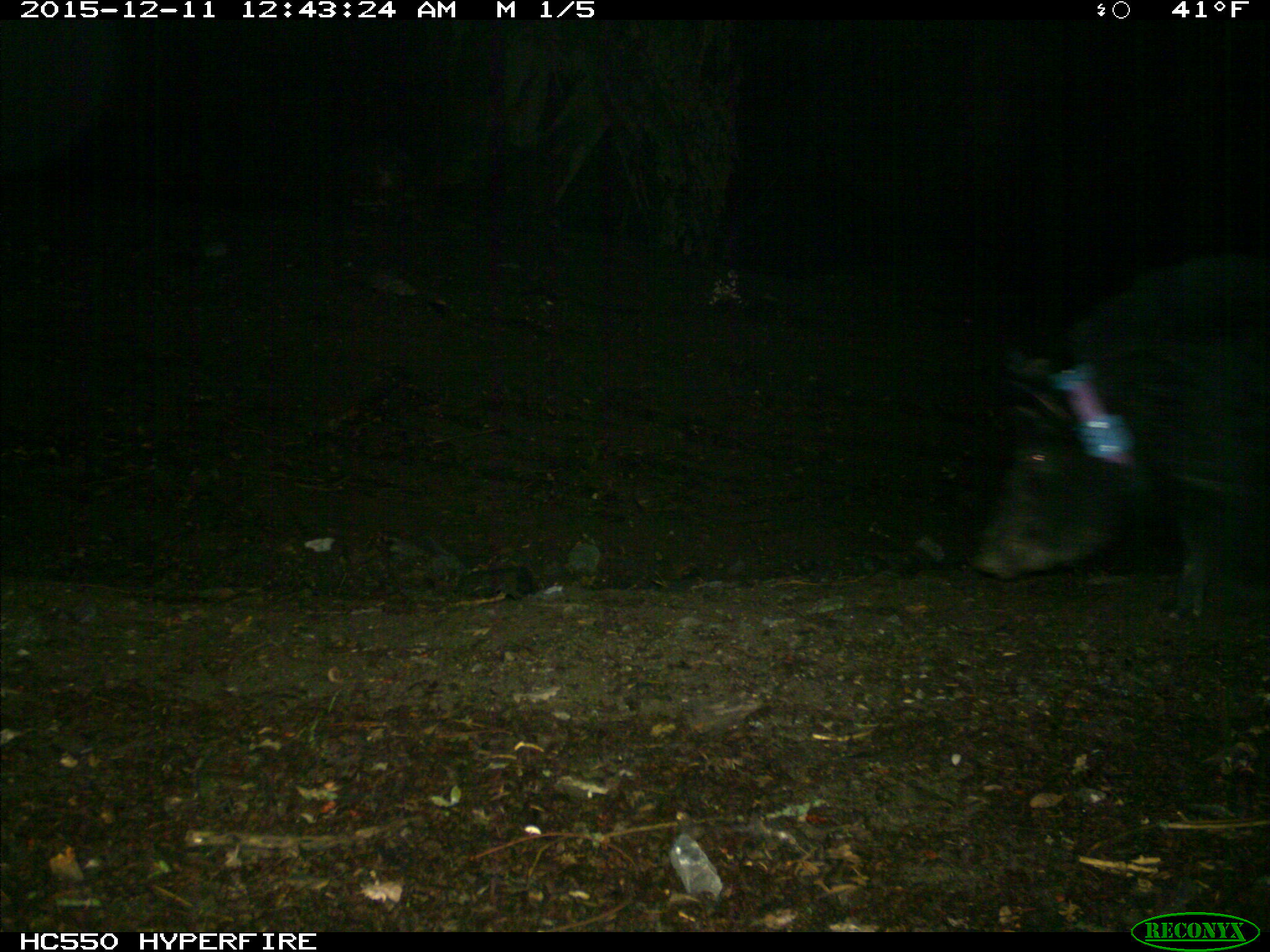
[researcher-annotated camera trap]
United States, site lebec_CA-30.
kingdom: Animalia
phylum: Chordata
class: Mammalia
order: Artiodactyla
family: Suidae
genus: Sus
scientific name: Sus scrofa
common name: wild boar